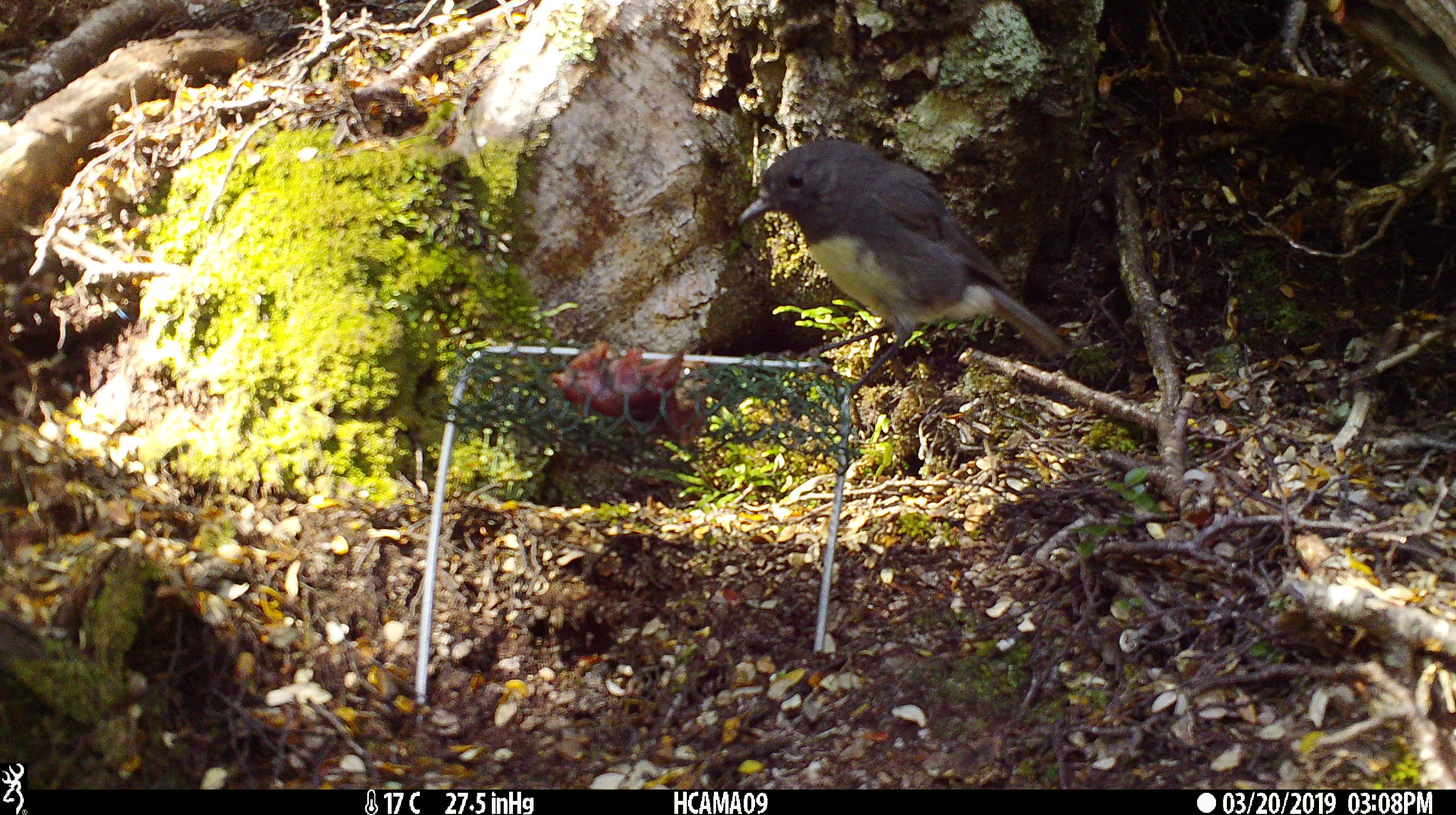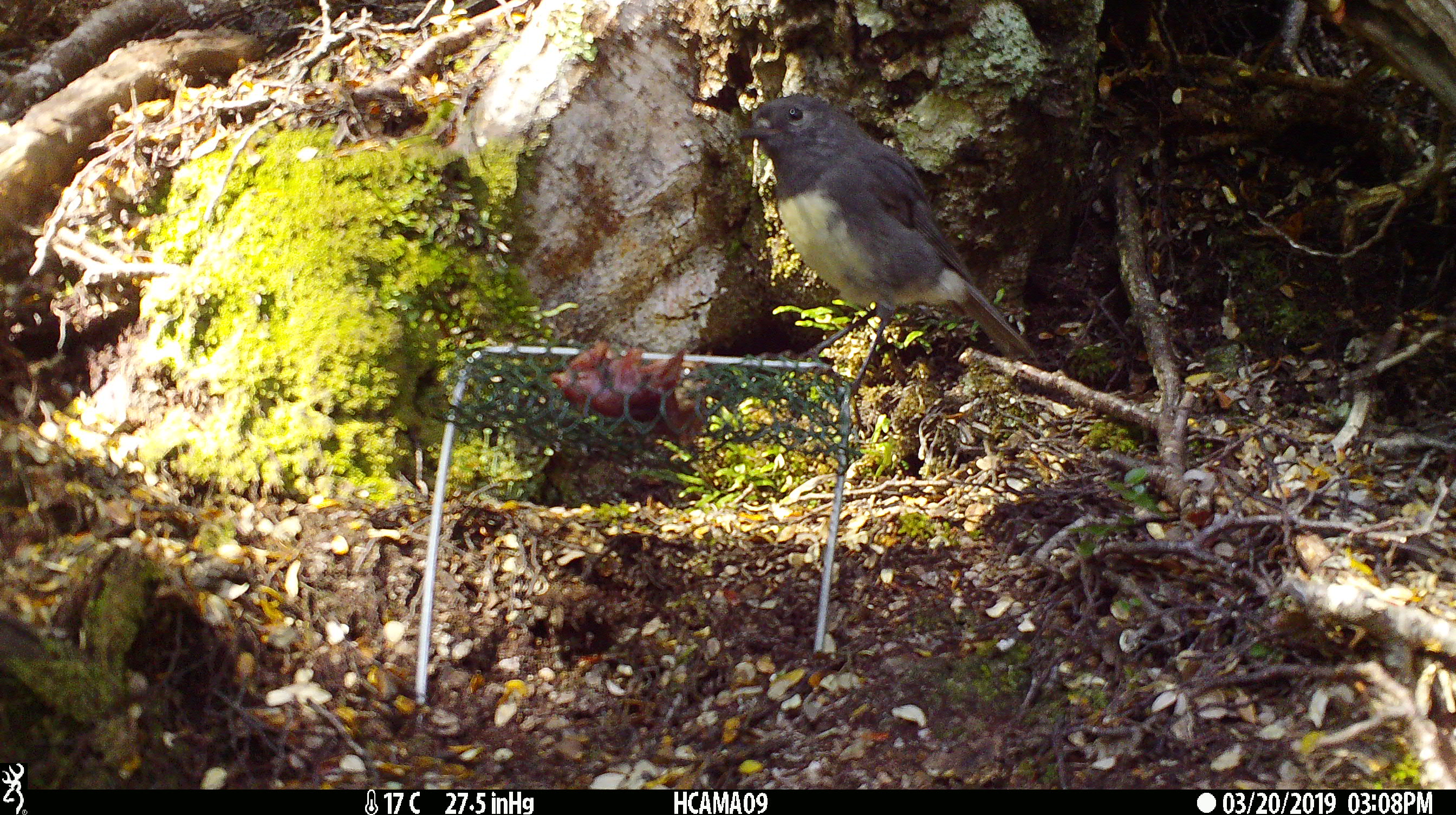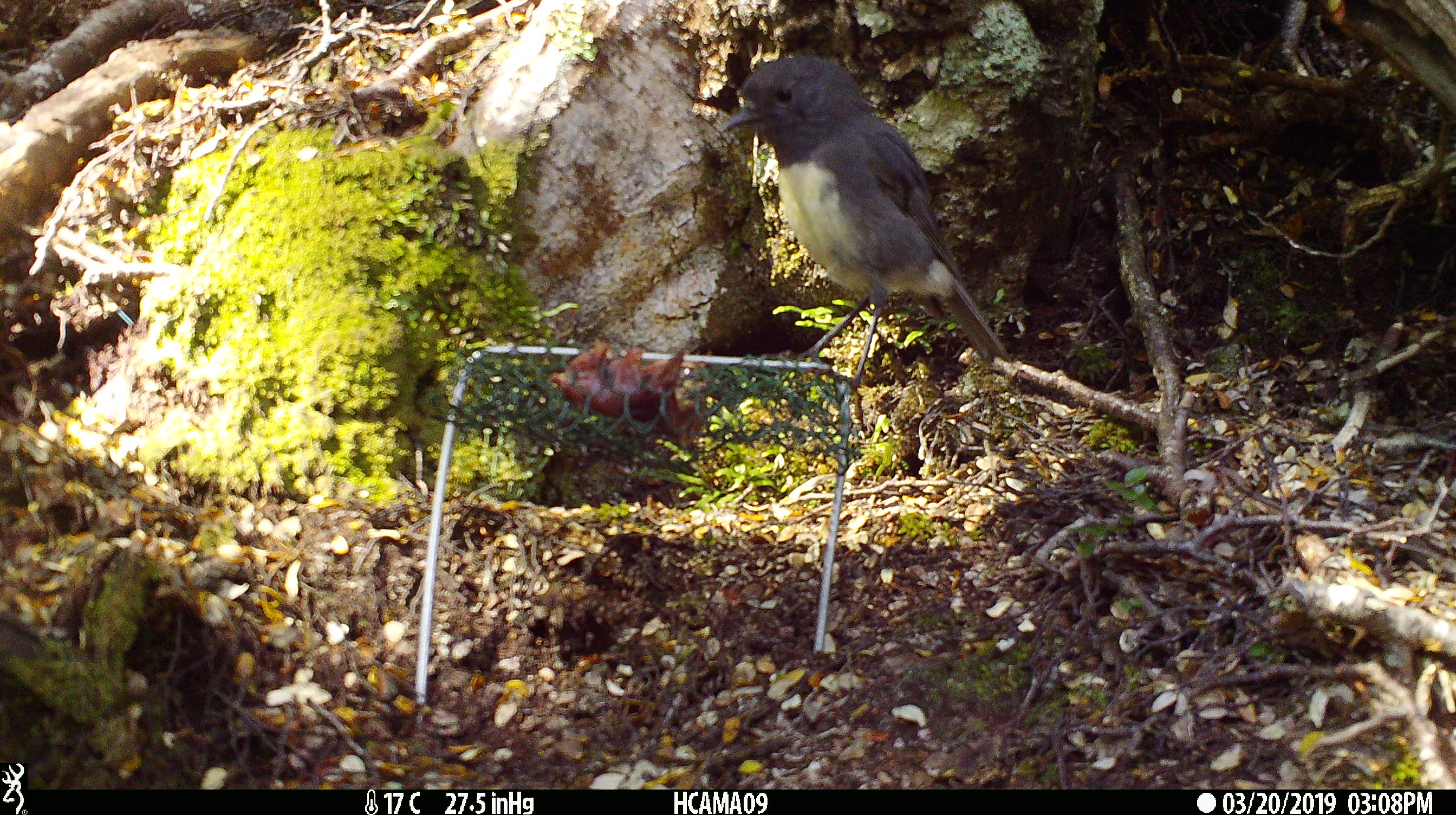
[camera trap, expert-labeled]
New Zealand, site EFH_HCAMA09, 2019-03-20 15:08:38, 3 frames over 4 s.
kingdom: Animalia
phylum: Chordata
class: Aves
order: Passeriformes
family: Petroicidae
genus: Petroica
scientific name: Petroica australis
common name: new zealand robin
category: robin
Robin (new zealand robin) (Petroica australis).